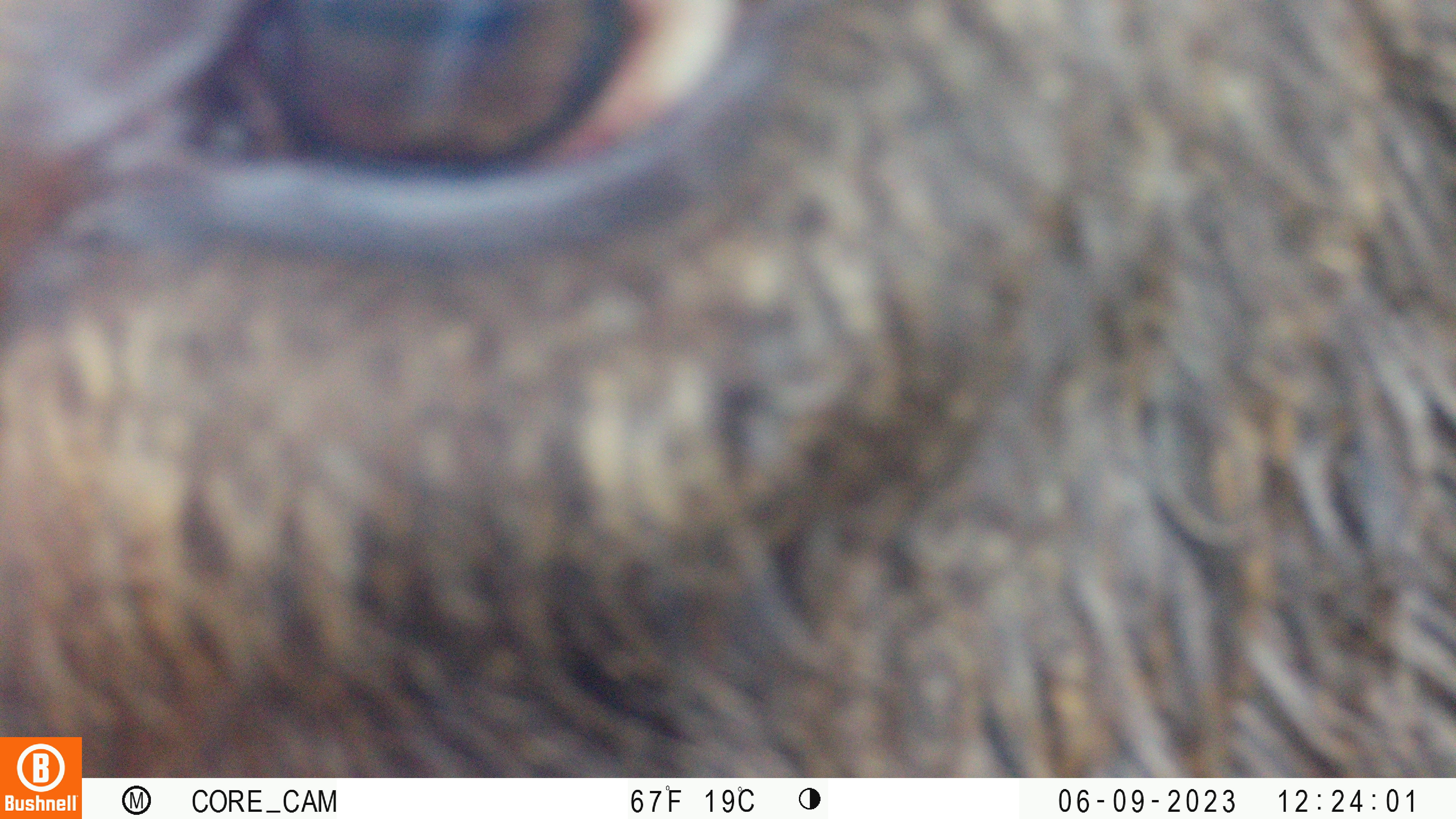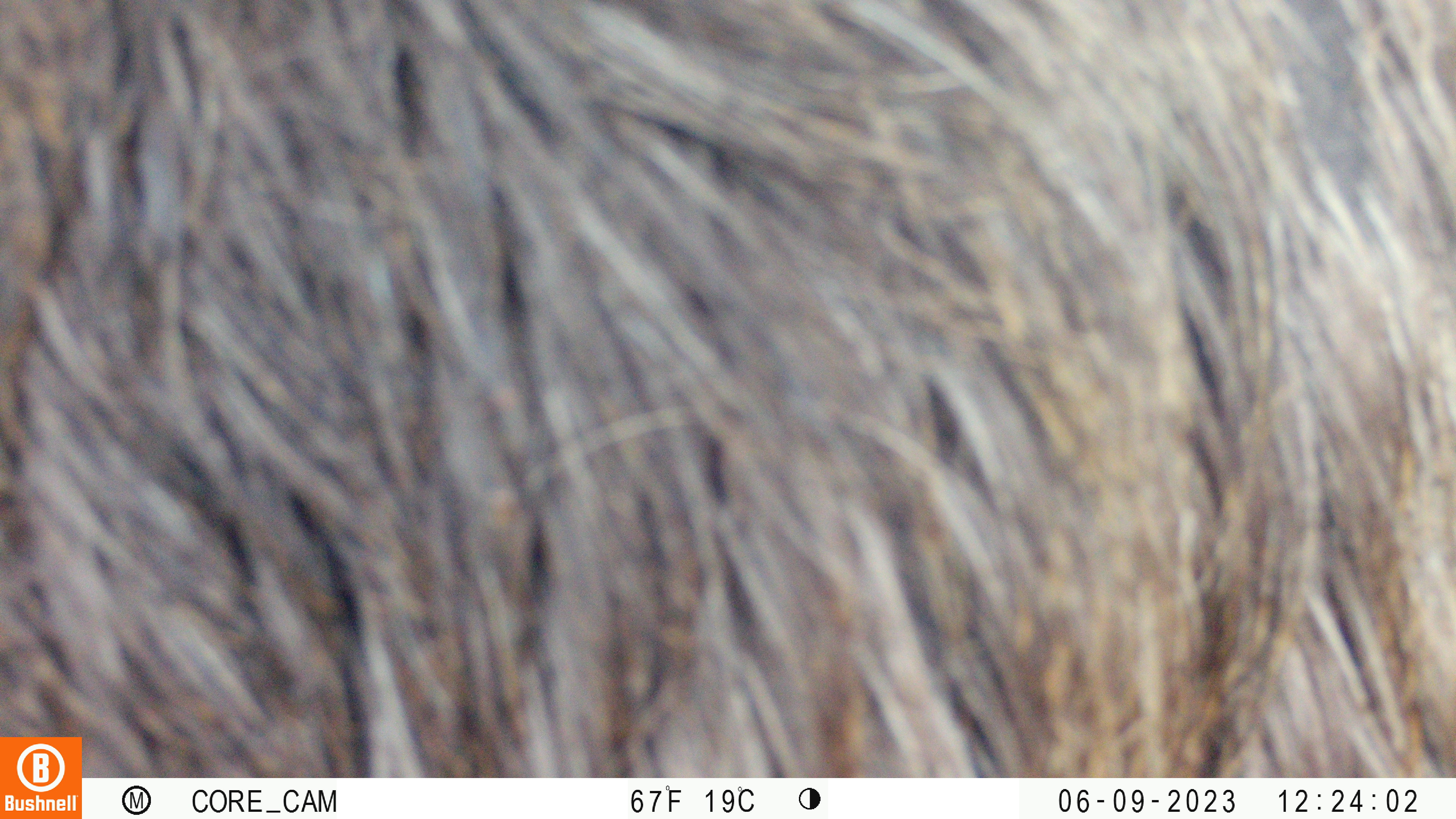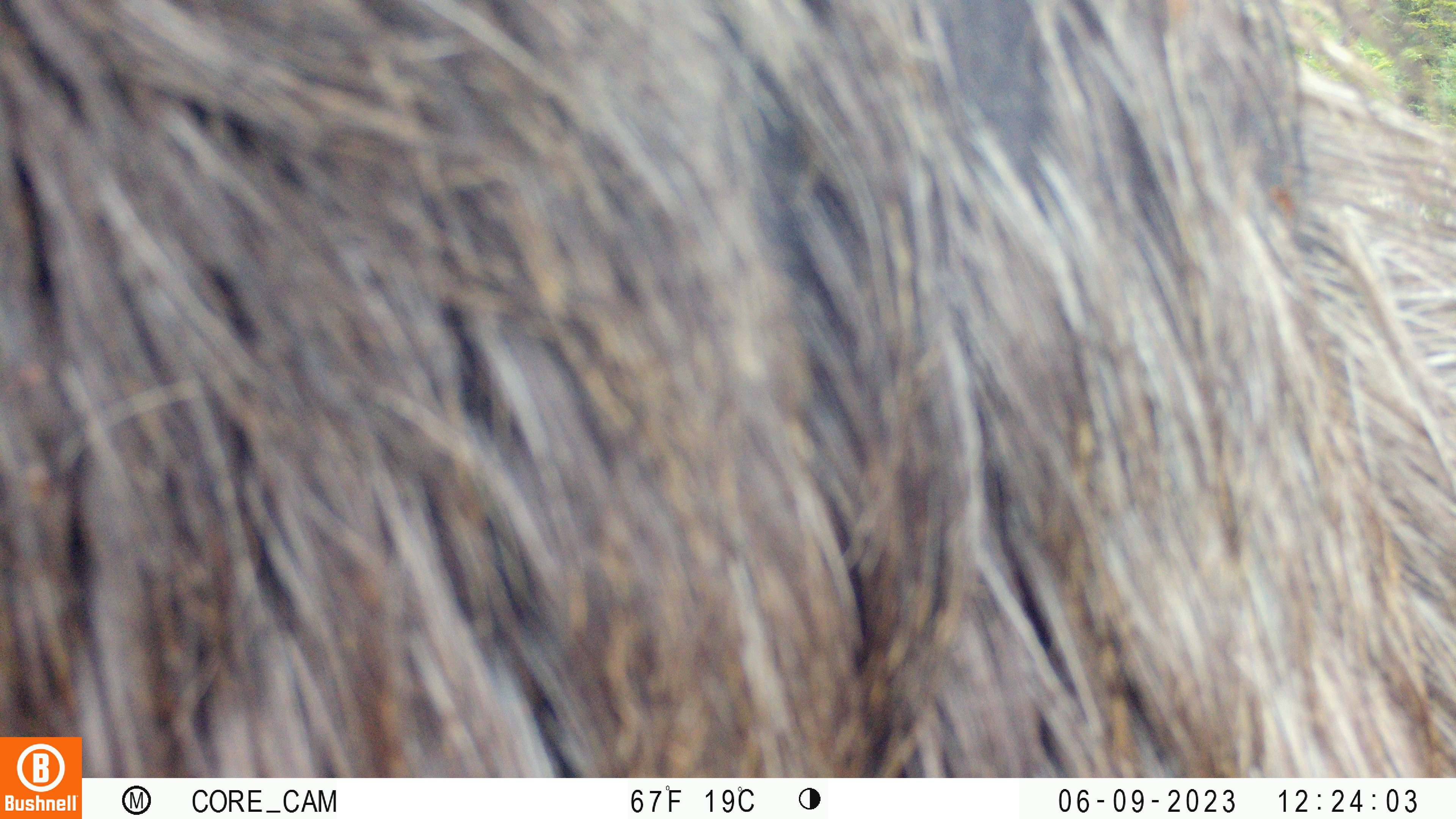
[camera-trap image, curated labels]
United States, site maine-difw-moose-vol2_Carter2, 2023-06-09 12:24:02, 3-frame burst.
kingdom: Animalia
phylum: Chordata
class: Mammalia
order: Artiodactyla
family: Cervidae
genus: Alces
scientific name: Alces alces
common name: moose